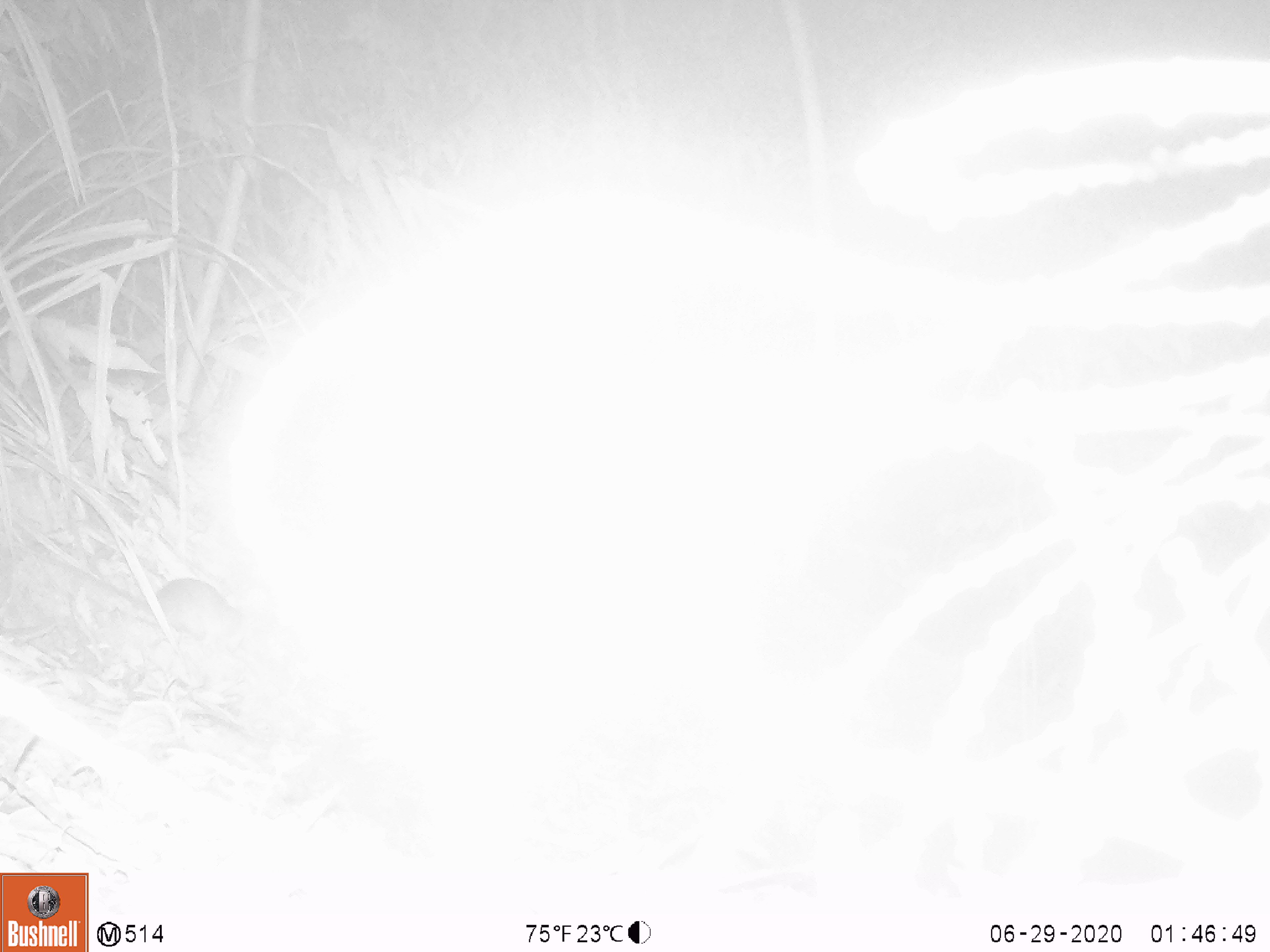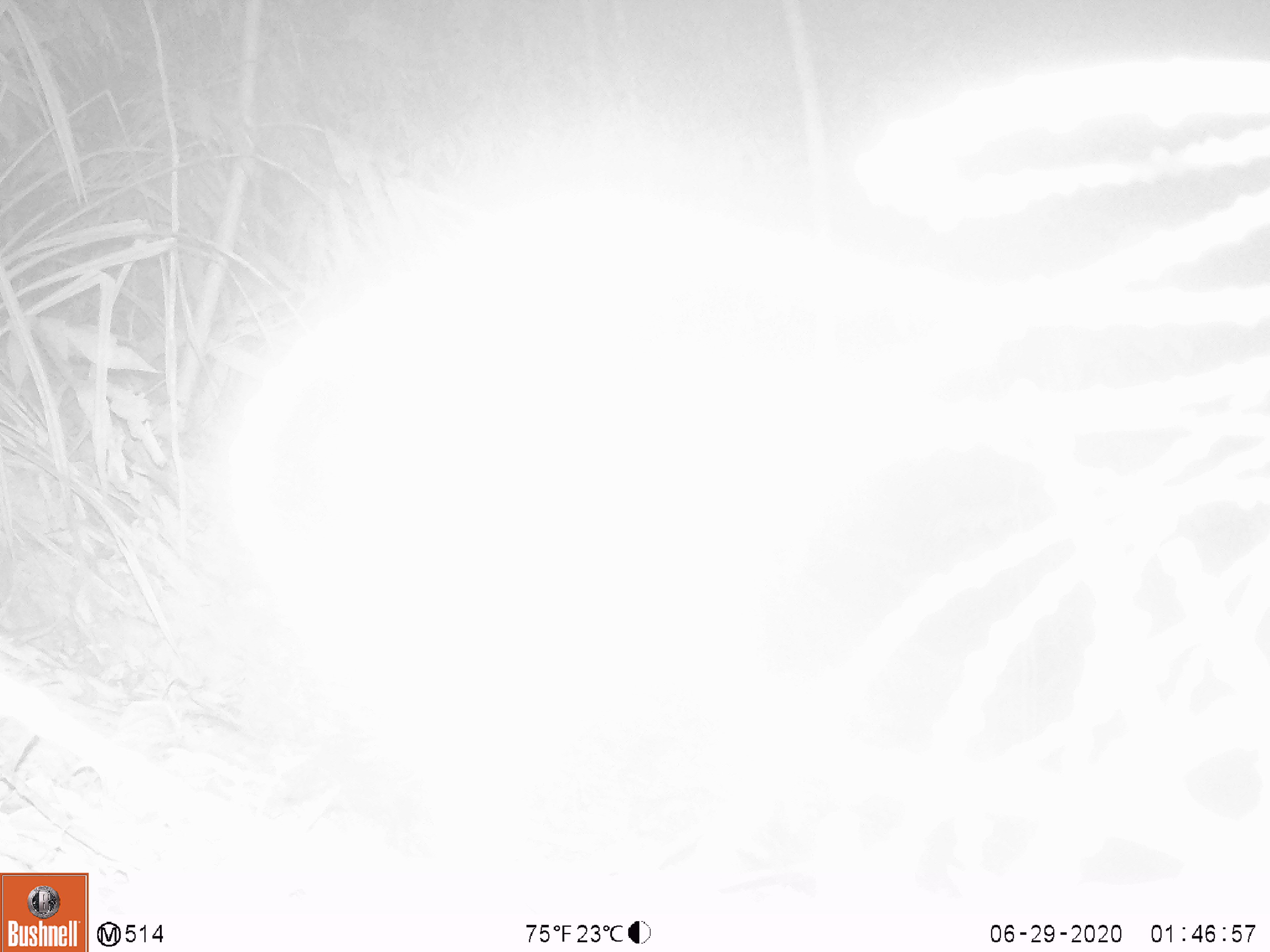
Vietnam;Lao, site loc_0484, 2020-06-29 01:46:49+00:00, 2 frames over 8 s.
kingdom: Animalia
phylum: Chordata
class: Mammalia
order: Rodentia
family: Muridae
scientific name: Muridae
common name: old-world mice and rats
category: unidentified murid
Unidentified murid (old-world mice and rats) (Muridae). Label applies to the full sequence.